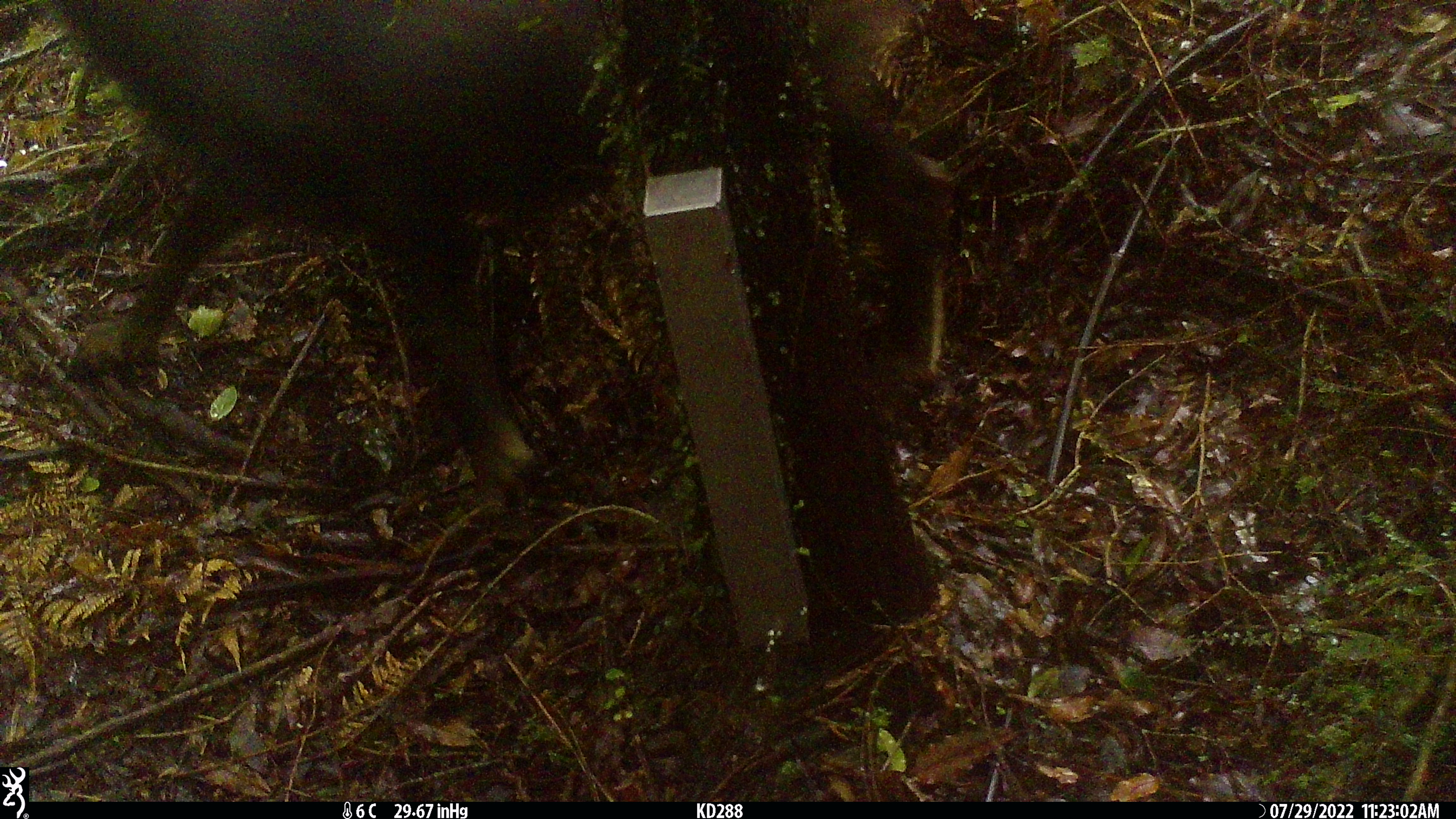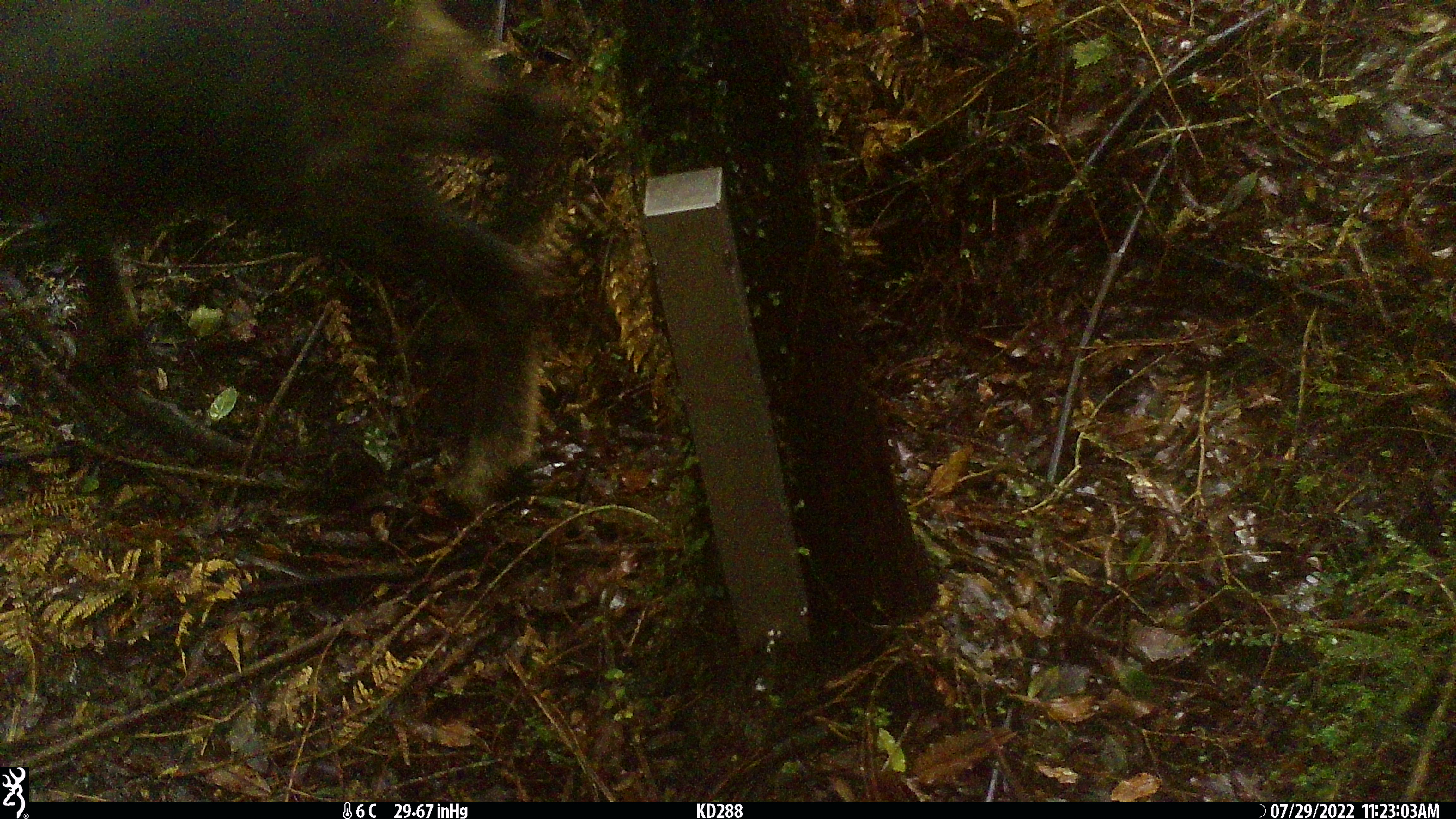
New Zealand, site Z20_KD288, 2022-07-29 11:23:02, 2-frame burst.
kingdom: Animalia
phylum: Chordata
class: Mammalia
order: Artiodactyla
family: Bovidae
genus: Rupicapra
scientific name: Rupicapra rupicapra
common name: alpine chamois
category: chamois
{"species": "chamois (alpine chamois) (Rupicapra rupicapra)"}